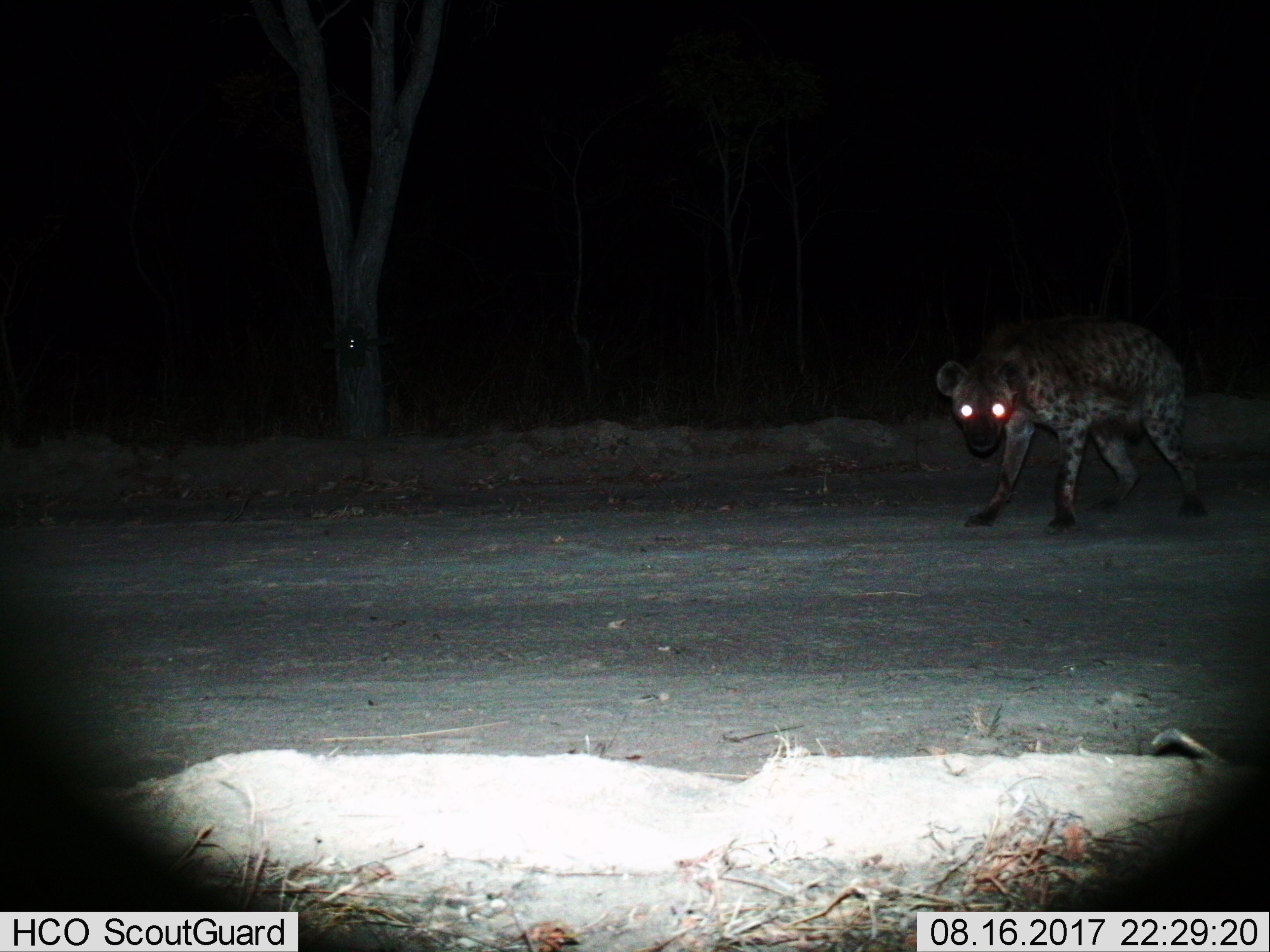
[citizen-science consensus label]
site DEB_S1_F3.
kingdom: Animalia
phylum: Chordata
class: Mammalia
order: Carnivora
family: Hyaenidae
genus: Crocuta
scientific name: Crocuta crocuta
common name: spotted hyena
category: hyenaspotted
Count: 1.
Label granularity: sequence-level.